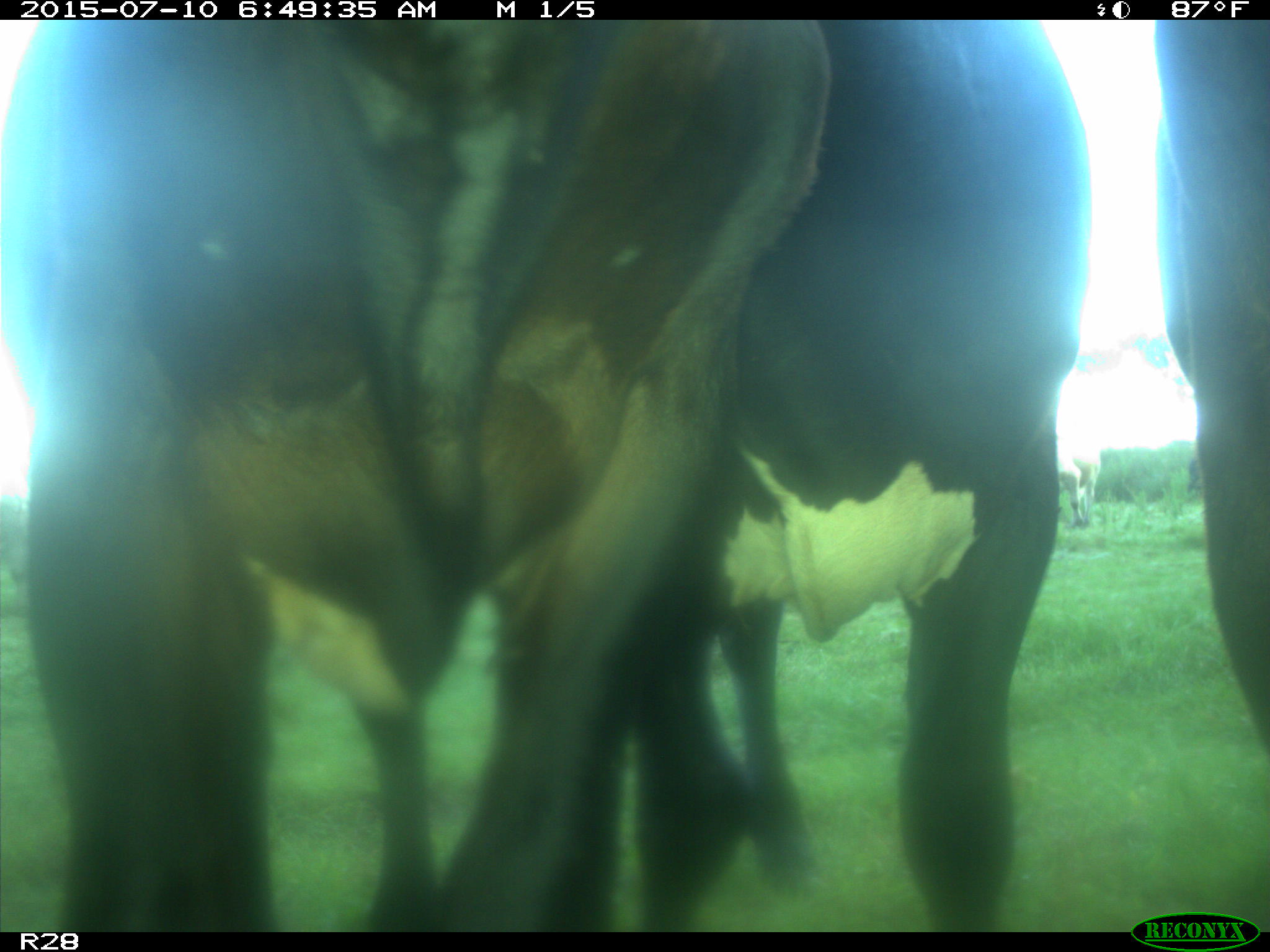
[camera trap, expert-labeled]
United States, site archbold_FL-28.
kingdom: Animalia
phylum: Chordata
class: Mammalia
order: Artiodactyla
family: Bovidae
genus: Bos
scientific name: Bos taurus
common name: domestic cow